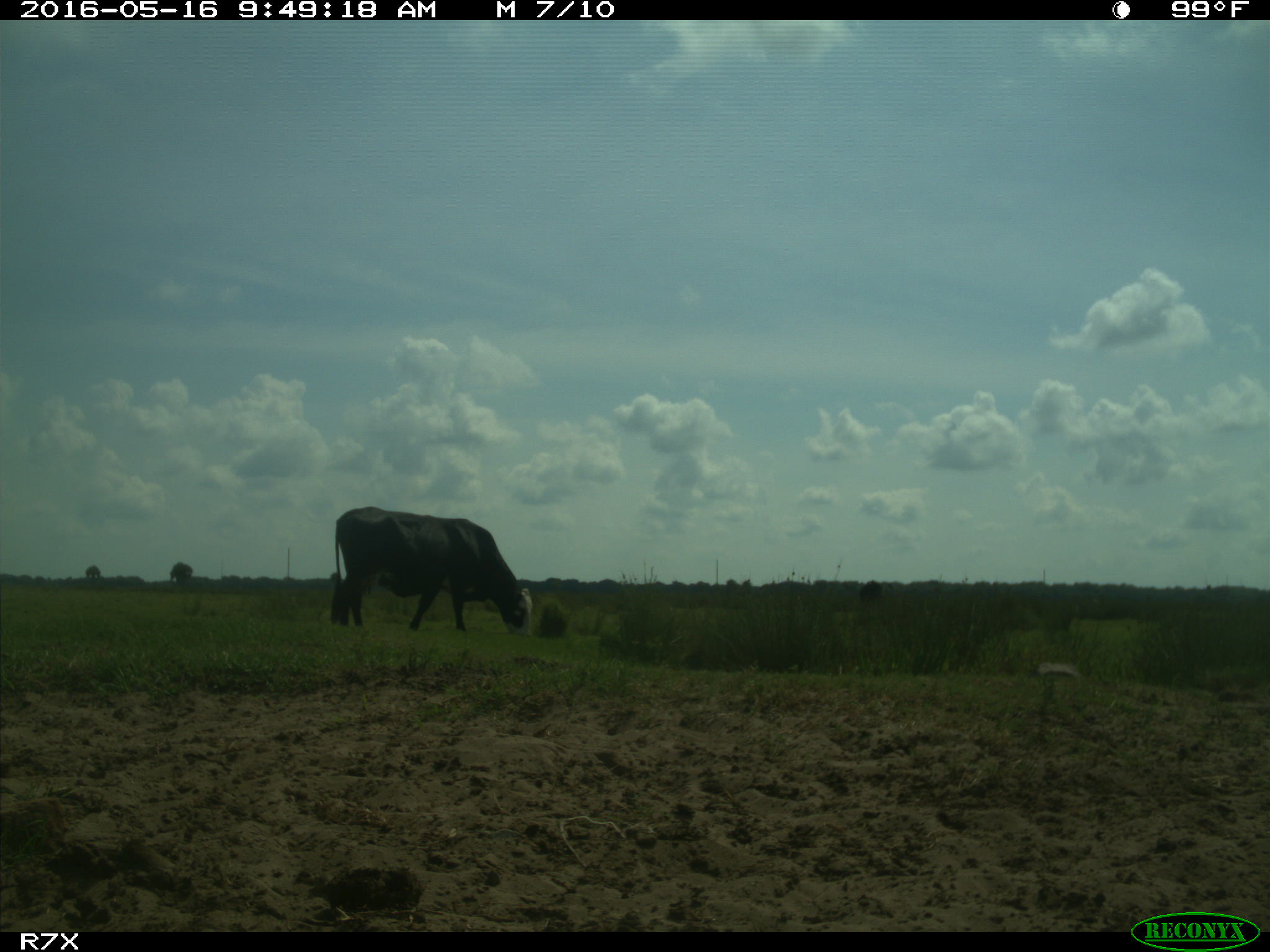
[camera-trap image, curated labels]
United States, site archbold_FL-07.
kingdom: Animalia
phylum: Chordata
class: Mammalia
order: Artiodactyla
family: Bovidae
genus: Bos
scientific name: Bos taurus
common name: domestic cow